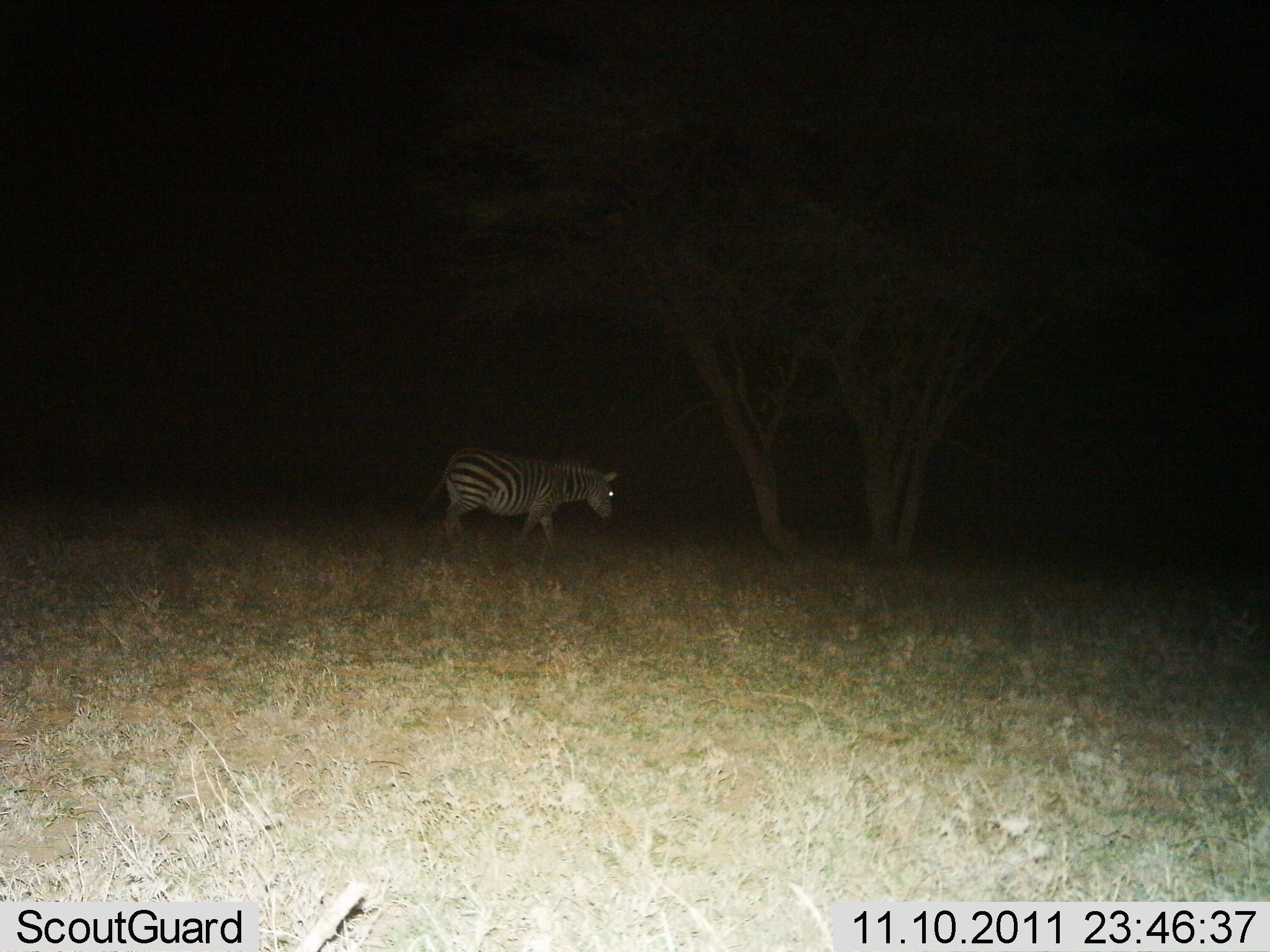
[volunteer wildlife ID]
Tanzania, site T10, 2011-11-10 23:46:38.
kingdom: Animalia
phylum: Chordata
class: Mammalia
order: Perissodactyla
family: Equidae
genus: Equus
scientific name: Equus quagga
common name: plains zebra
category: zebra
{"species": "zebra (plains zebra) (Equus quagga)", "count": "1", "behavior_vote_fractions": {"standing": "8%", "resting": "0%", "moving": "92%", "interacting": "0%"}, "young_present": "0%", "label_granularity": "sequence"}